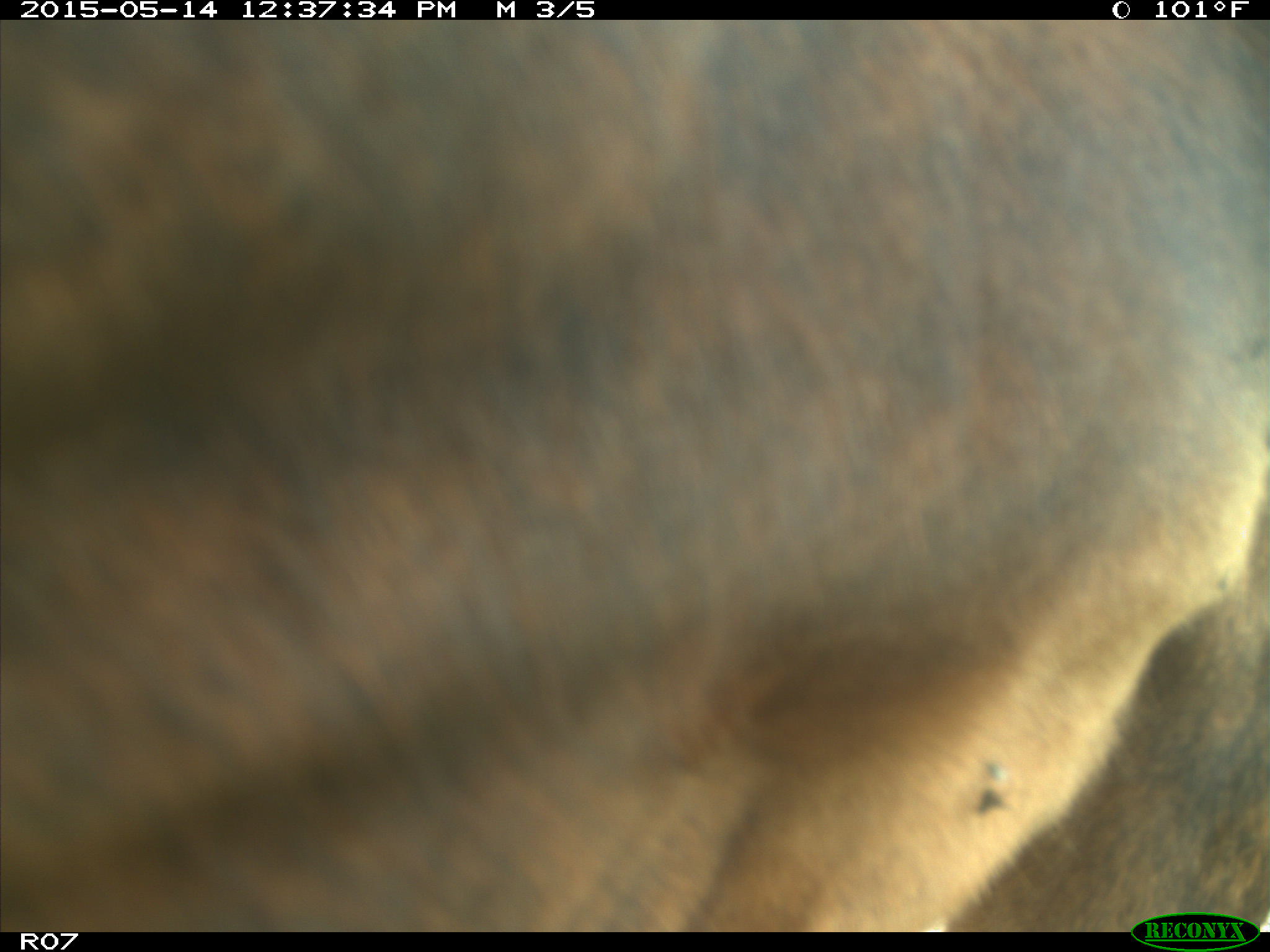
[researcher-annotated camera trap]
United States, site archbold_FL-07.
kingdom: Animalia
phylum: Chordata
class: Mammalia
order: Artiodactyla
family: Bovidae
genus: Bos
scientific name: Bos taurus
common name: domestic cow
Bos taurus (domestic cow).